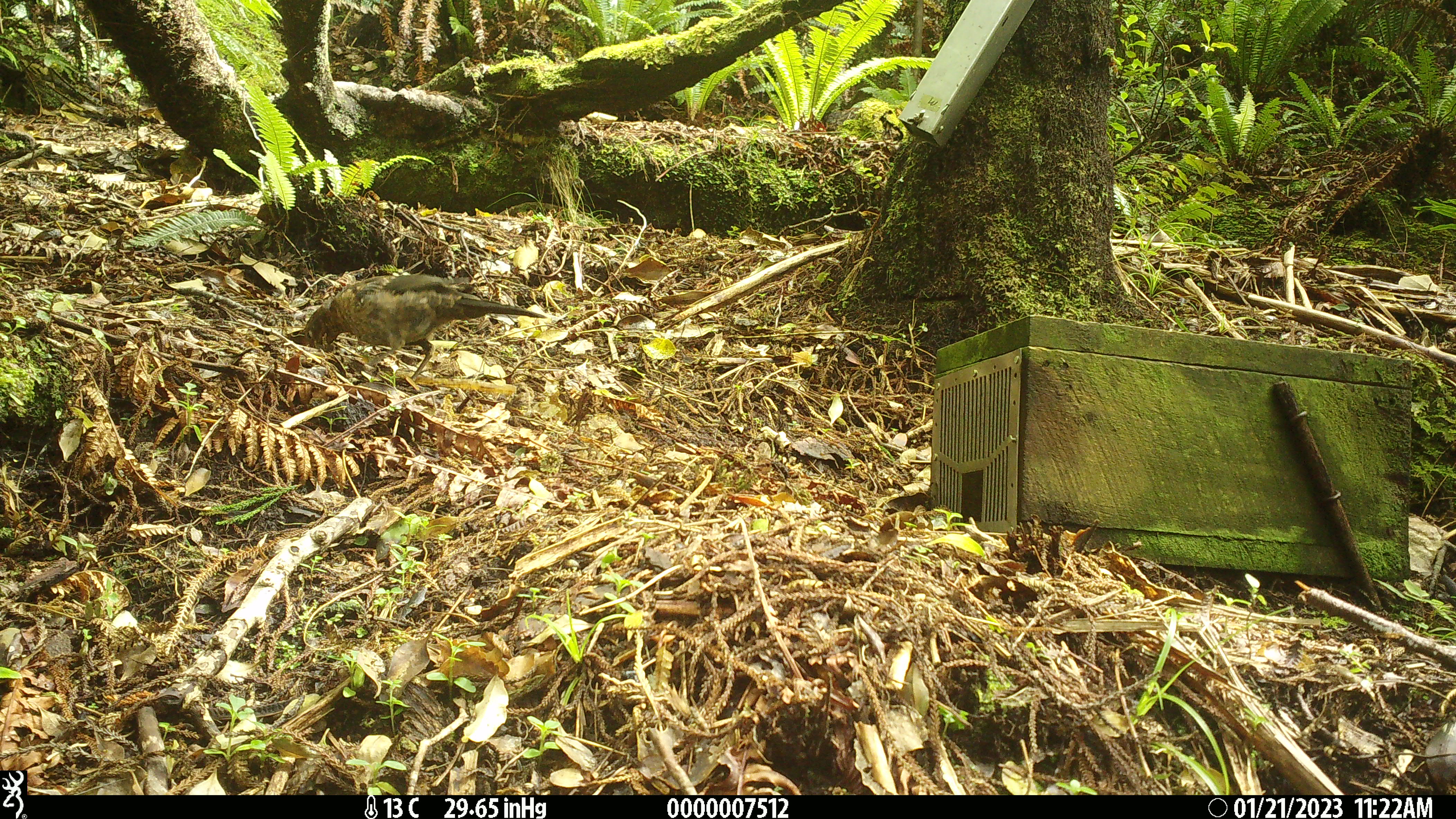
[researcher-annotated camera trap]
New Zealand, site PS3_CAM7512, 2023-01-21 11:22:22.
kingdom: Animalia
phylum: Chordata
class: Aves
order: Passeriformes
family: Turdidae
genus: Turdus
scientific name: Turdus merula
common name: eurasian blackbird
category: blackbird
Blackbird (eurasian blackbird) (Turdus merula).